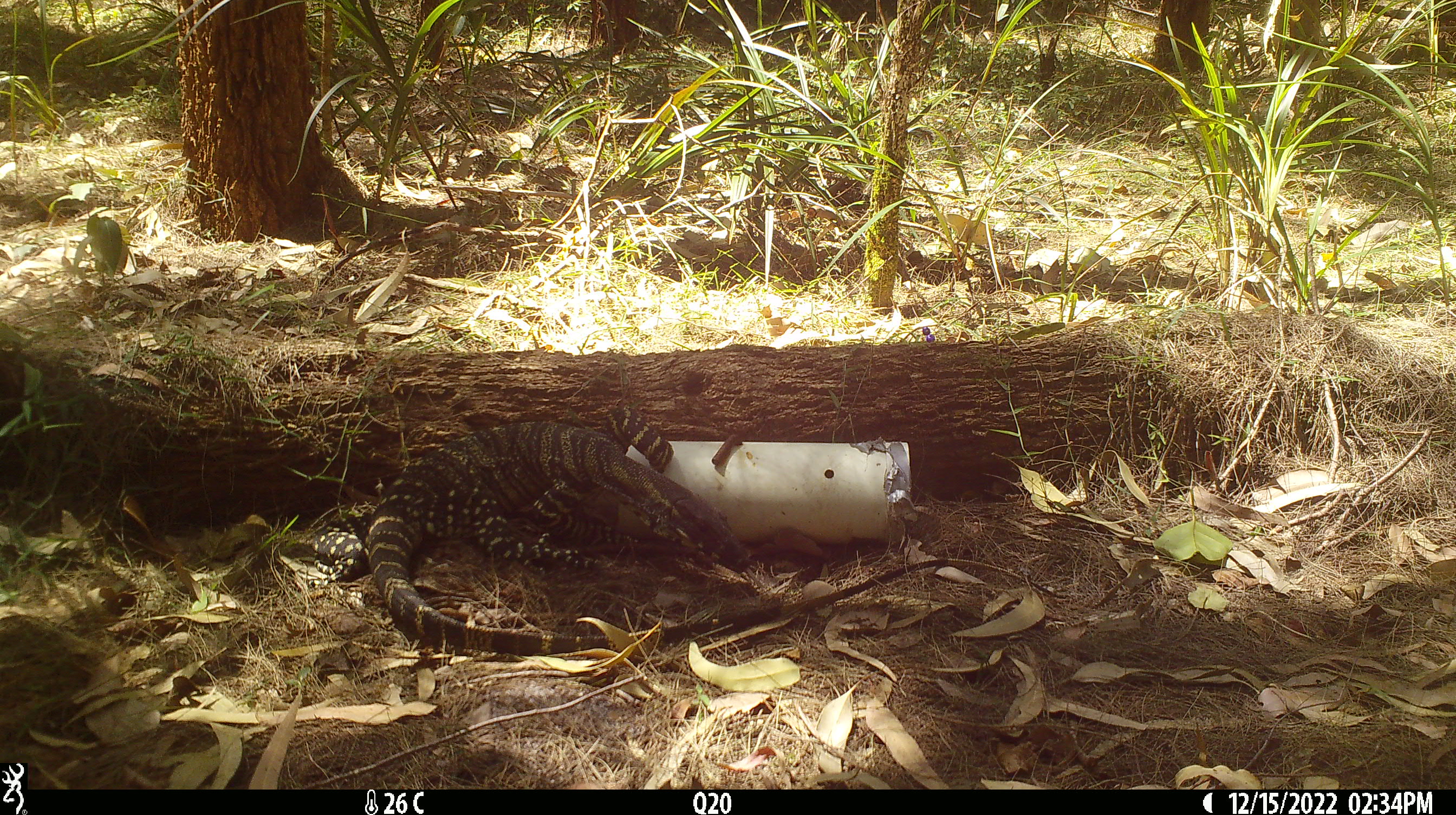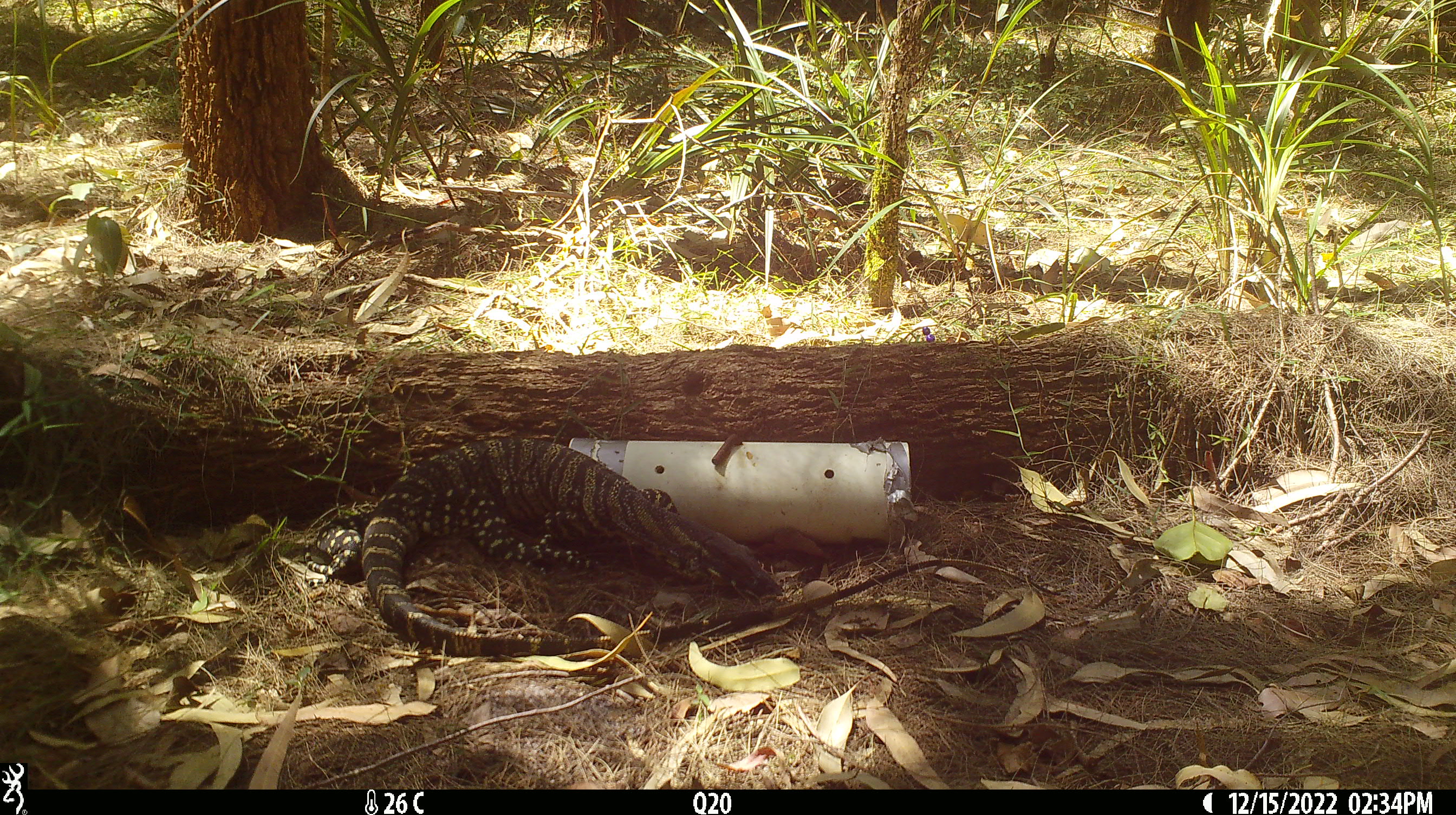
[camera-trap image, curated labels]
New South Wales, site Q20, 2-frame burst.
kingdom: Animalia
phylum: Chordata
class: Reptilia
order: Squamata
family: Varanidae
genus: Varanus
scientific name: Varanus varius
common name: lace monitor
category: goanna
Goanna (lace monitor) (Varanus varius).